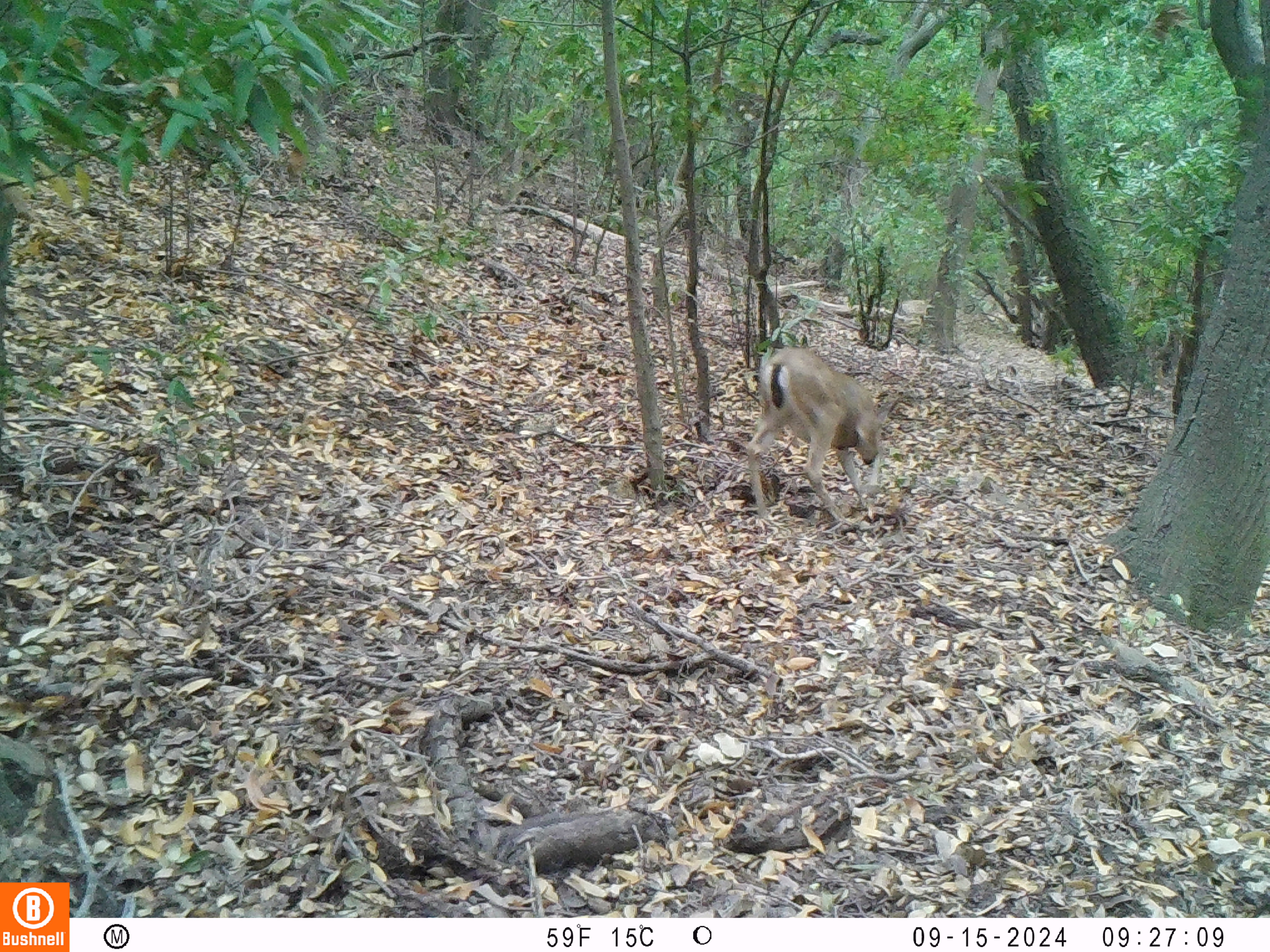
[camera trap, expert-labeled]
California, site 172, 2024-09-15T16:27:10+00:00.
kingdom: Animalia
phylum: Chordata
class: Mammalia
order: Artiodactyla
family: Cervidae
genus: Odocoileus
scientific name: Odocoileus hemionus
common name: mule deer